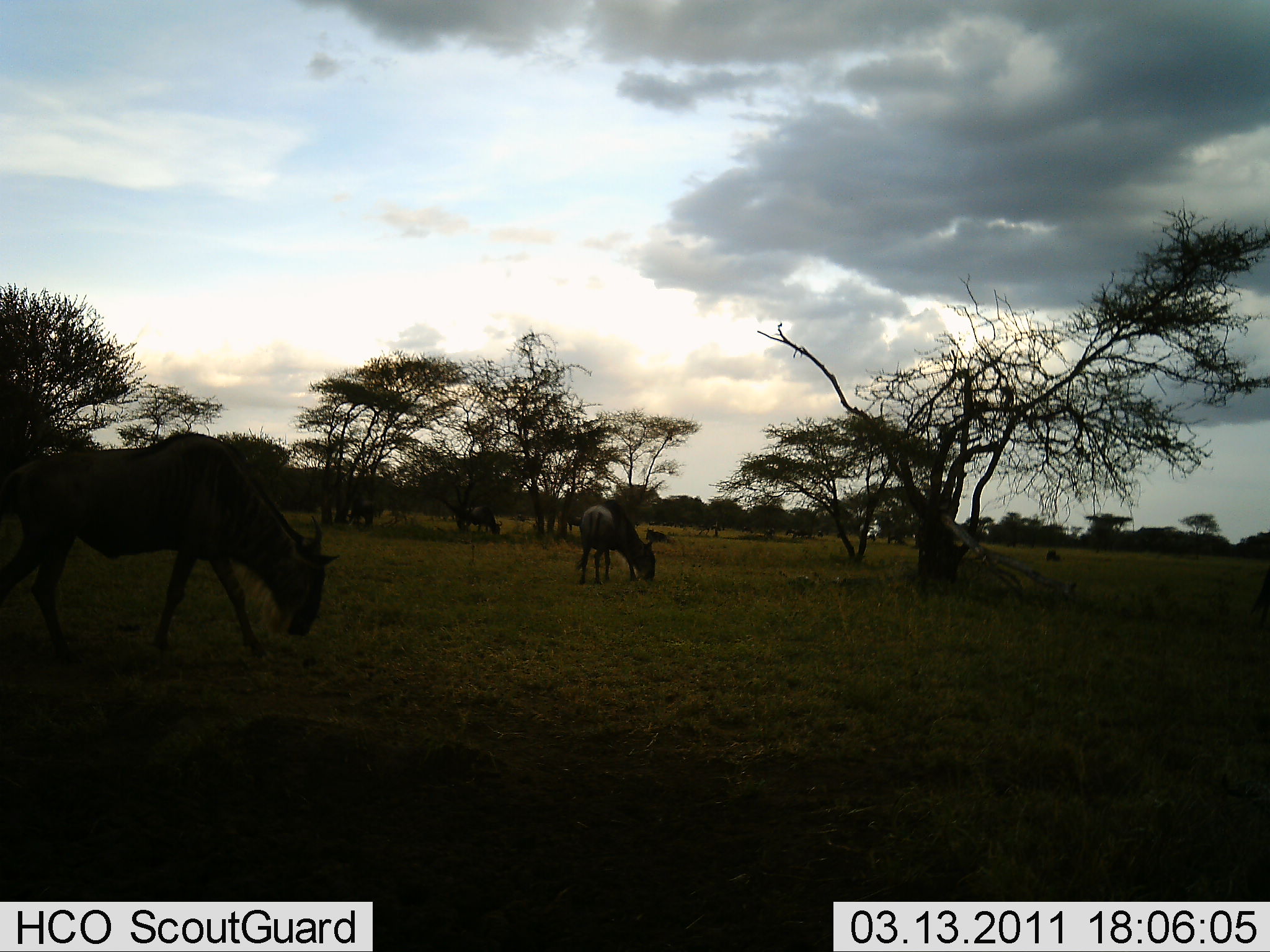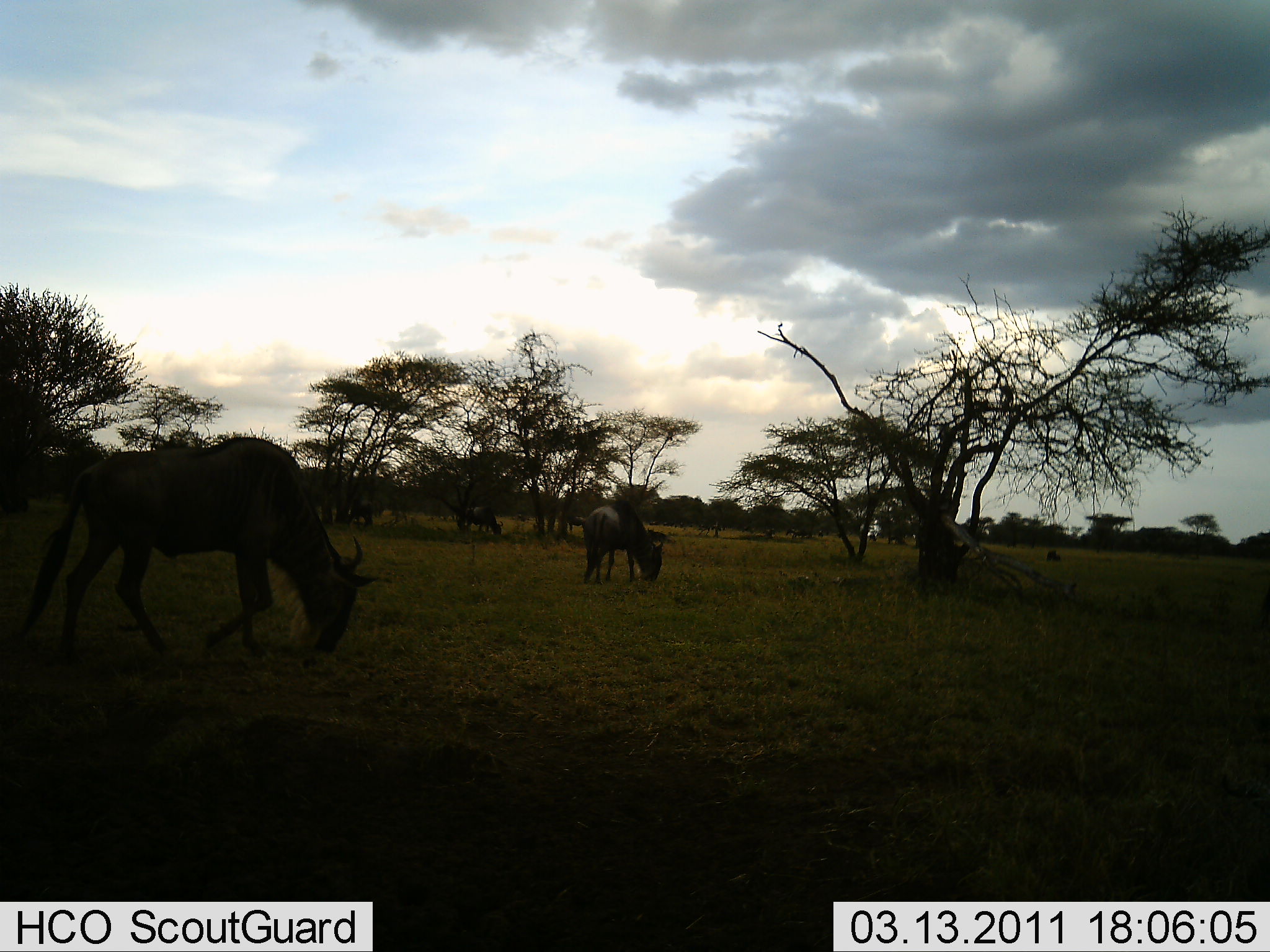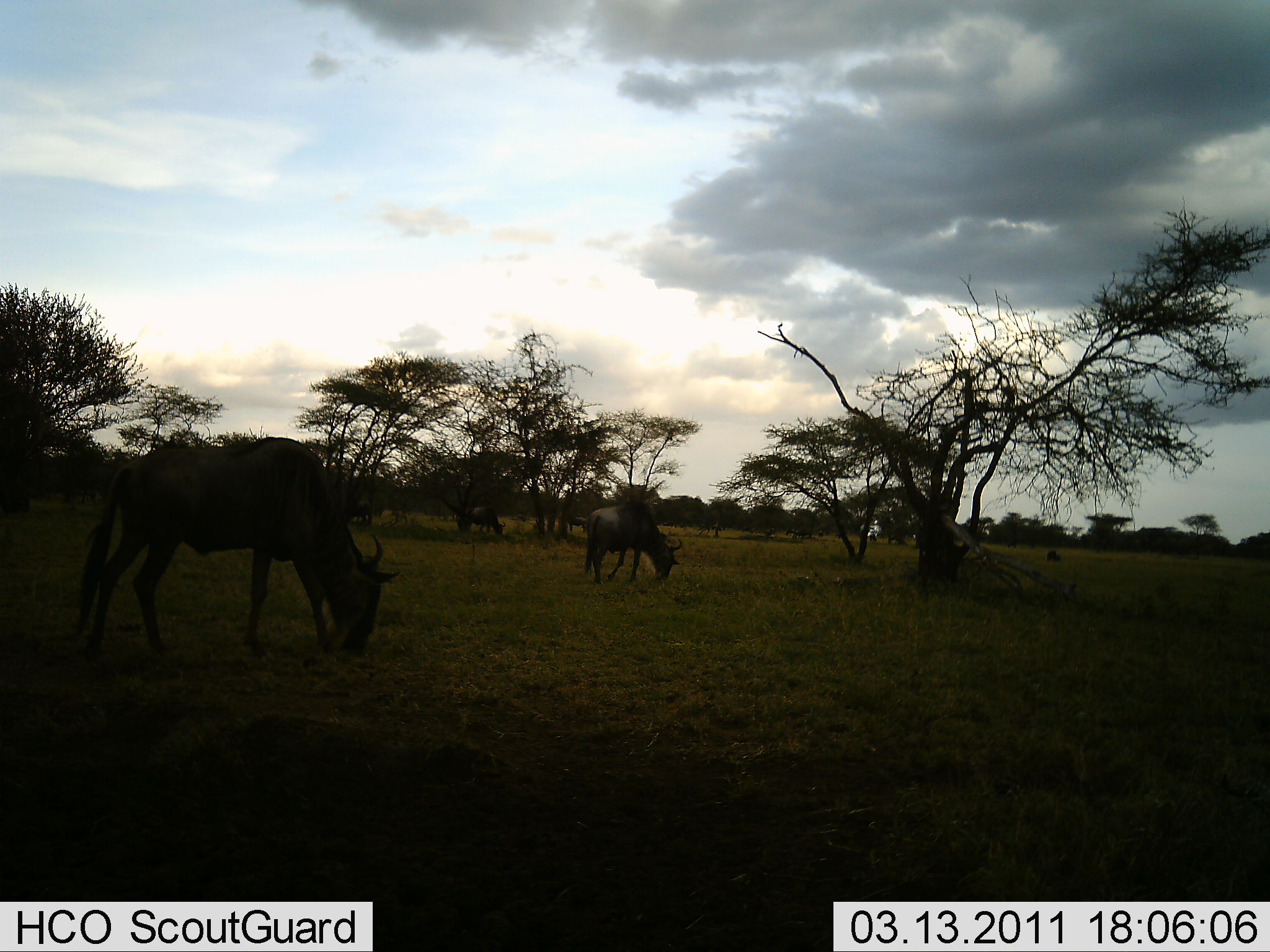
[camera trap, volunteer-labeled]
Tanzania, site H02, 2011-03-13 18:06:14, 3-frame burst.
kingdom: Animalia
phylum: Chordata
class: Mammalia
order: Artiodactyla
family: Bovidae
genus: Connochaetes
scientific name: Connochaetes taurinus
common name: blue wildebeest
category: wildebeest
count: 3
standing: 25%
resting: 0%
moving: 17%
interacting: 0%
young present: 0%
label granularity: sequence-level